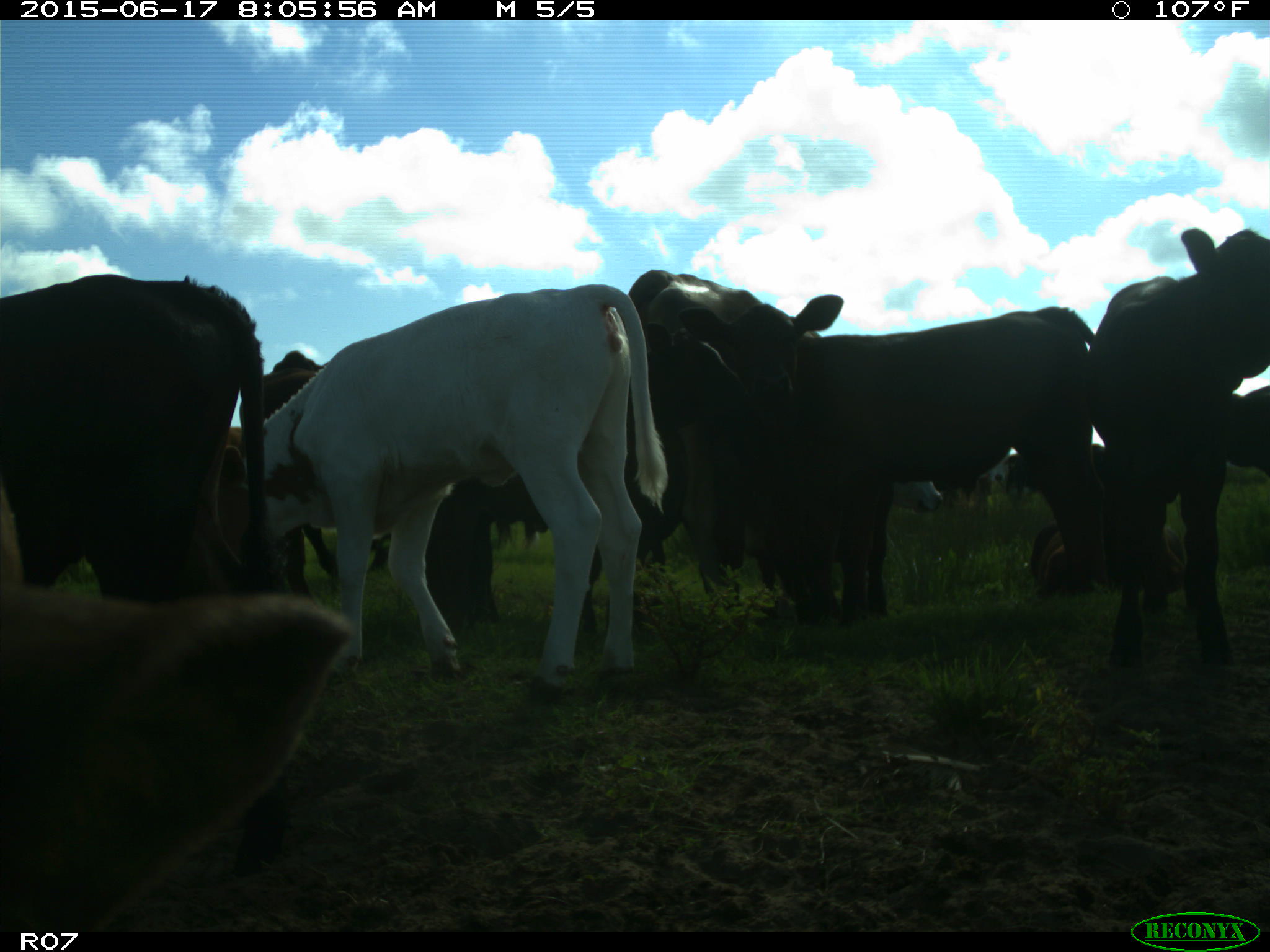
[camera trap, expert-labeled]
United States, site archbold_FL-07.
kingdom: Animalia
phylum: Chordata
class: Mammalia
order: Artiodactyla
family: Bovidae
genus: Bos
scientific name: Bos taurus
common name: domestic cow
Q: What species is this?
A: Bos taurus (domestic cow).